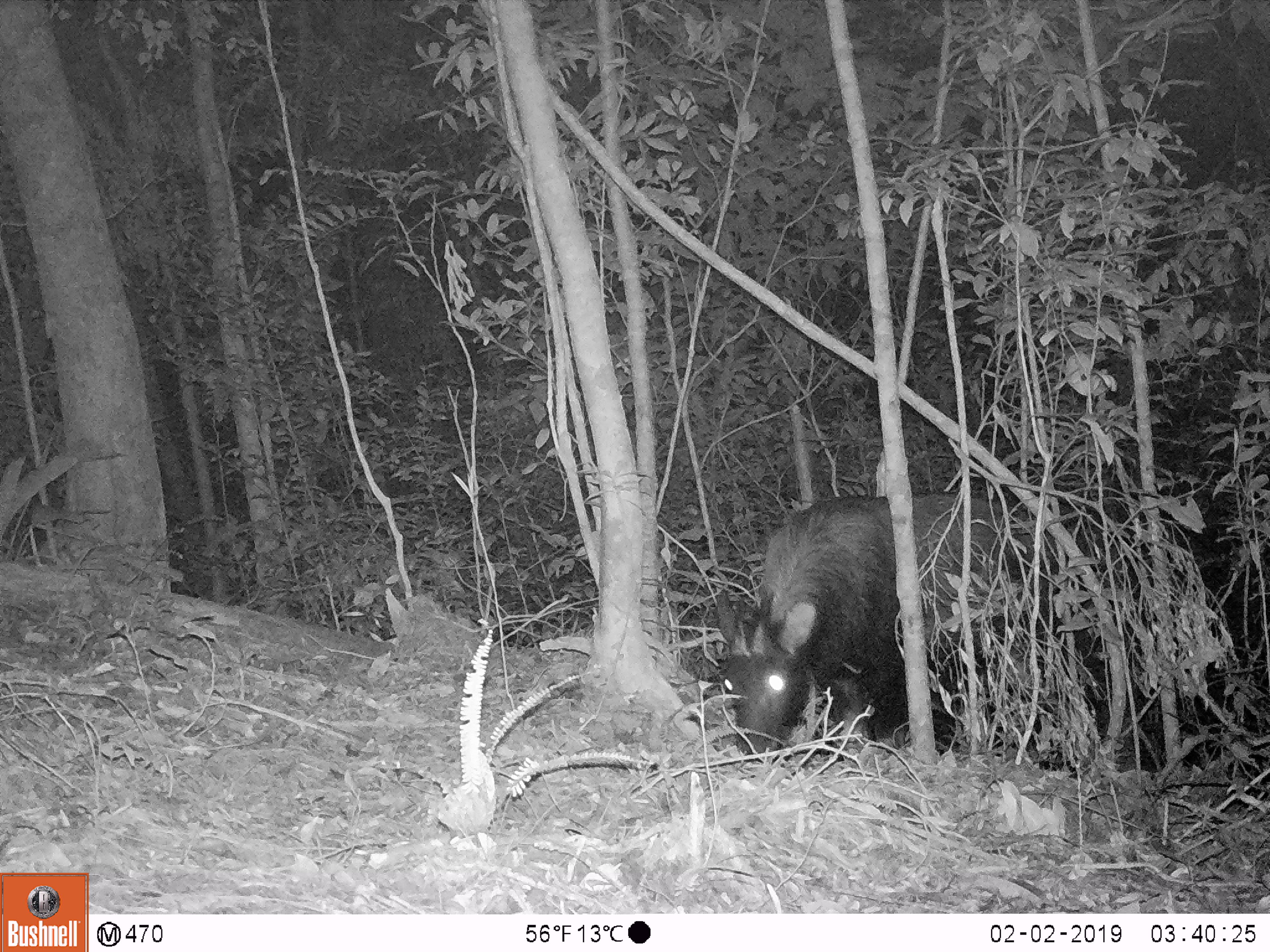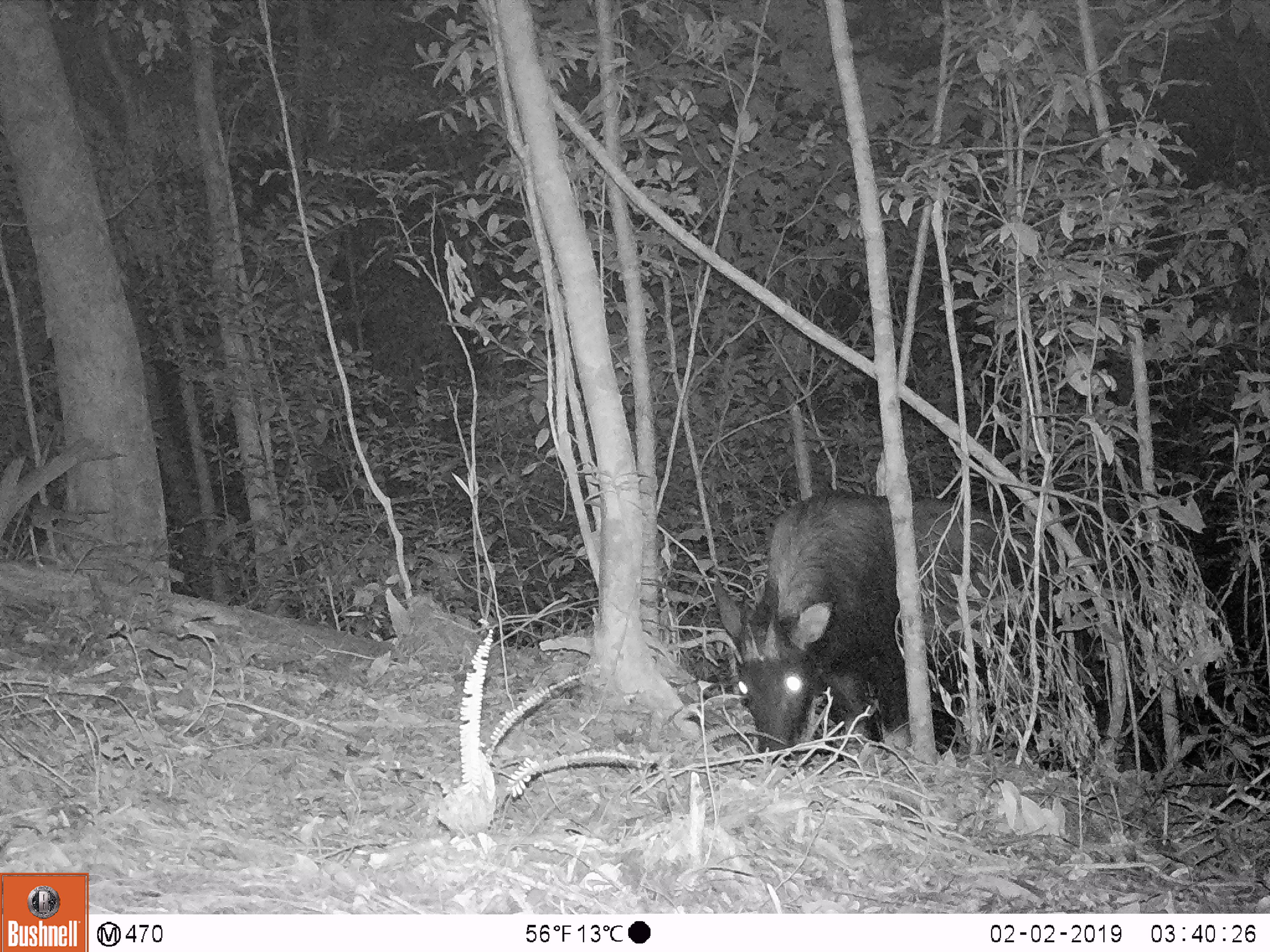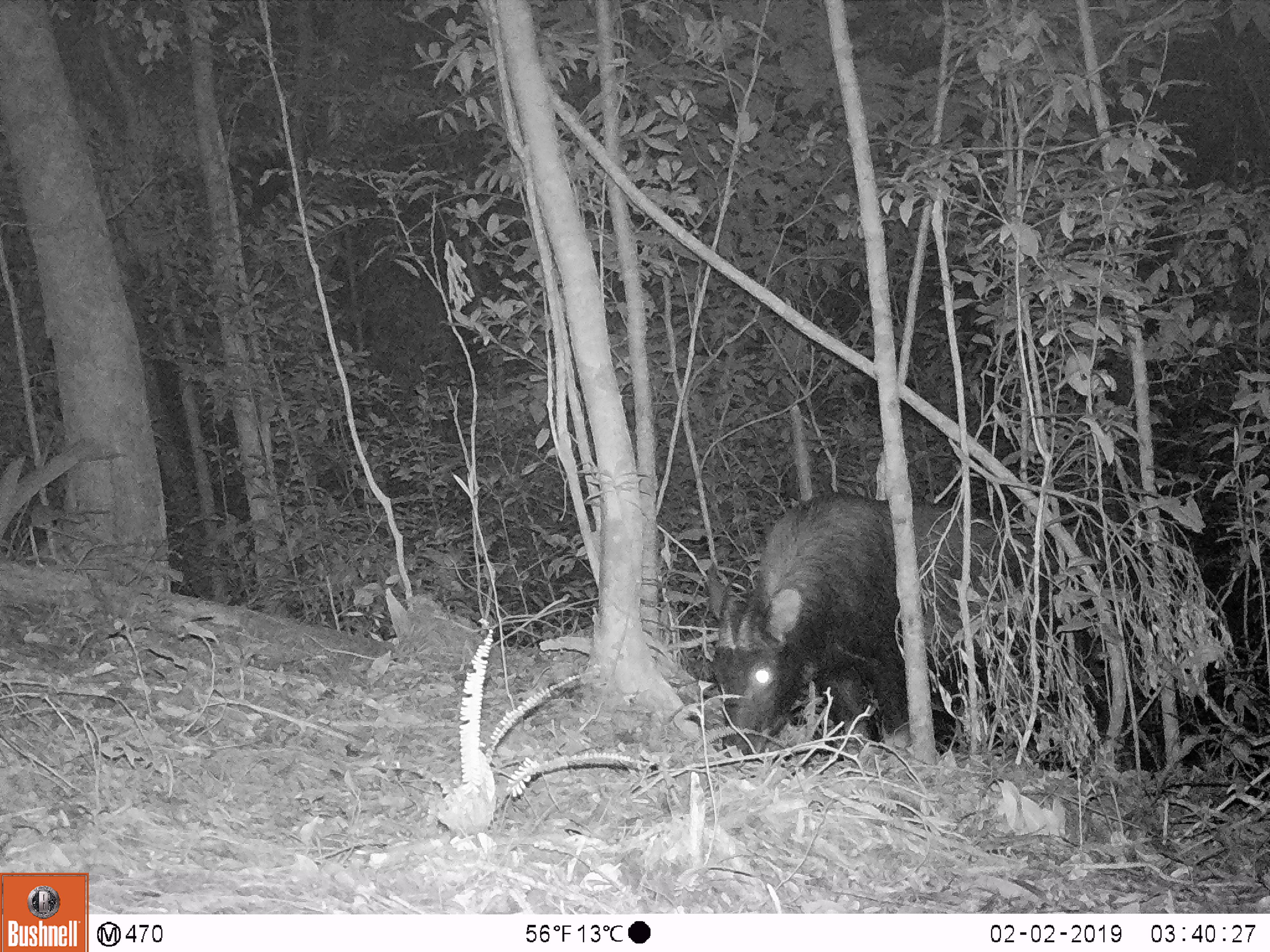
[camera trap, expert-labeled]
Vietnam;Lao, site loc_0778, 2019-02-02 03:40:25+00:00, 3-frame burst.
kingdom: Animalia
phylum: Chordata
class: Mammalia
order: Artiodactyla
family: Bovidae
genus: Capricornis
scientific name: Capricornis sumatraensis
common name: chinese serow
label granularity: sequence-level